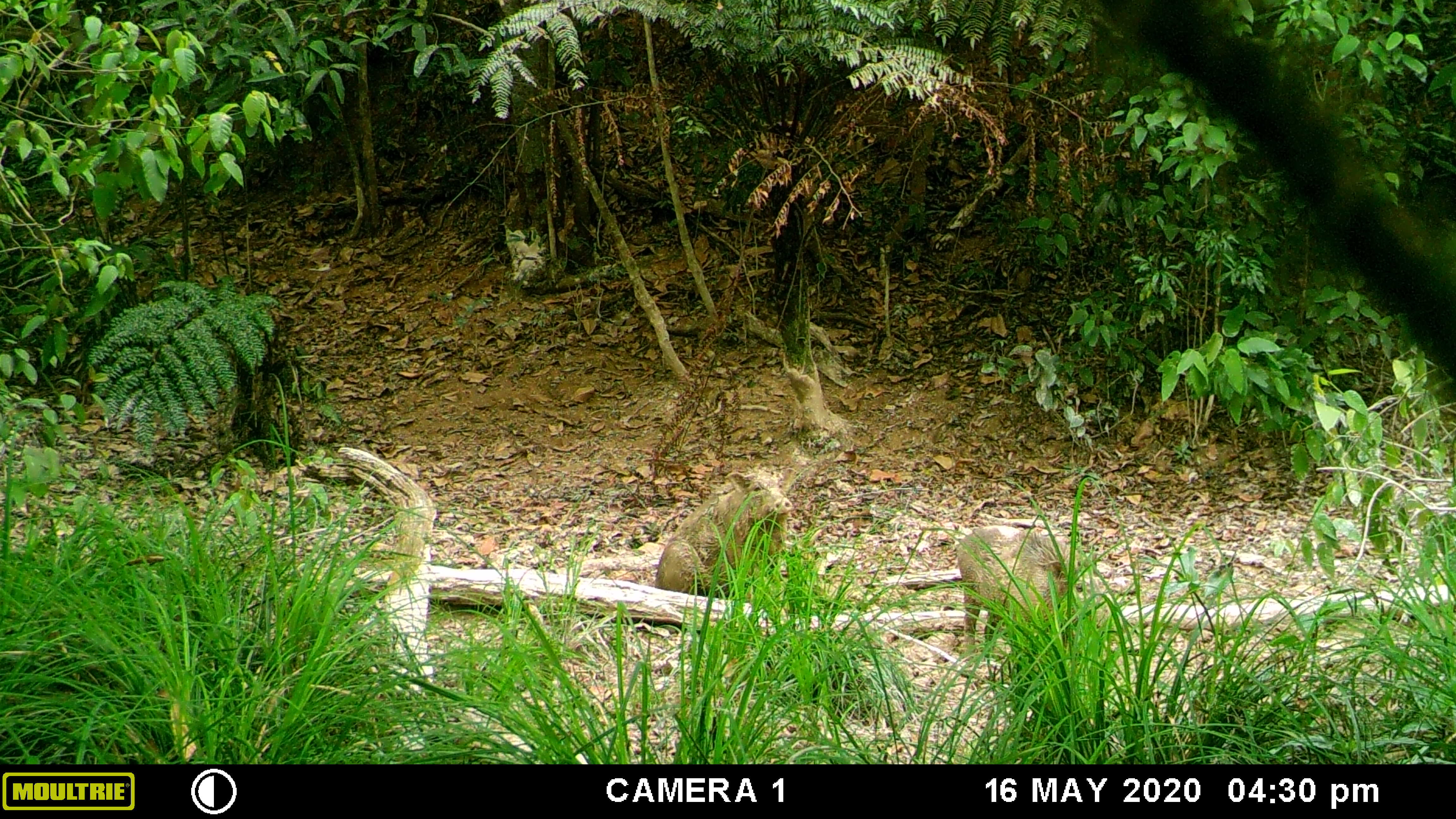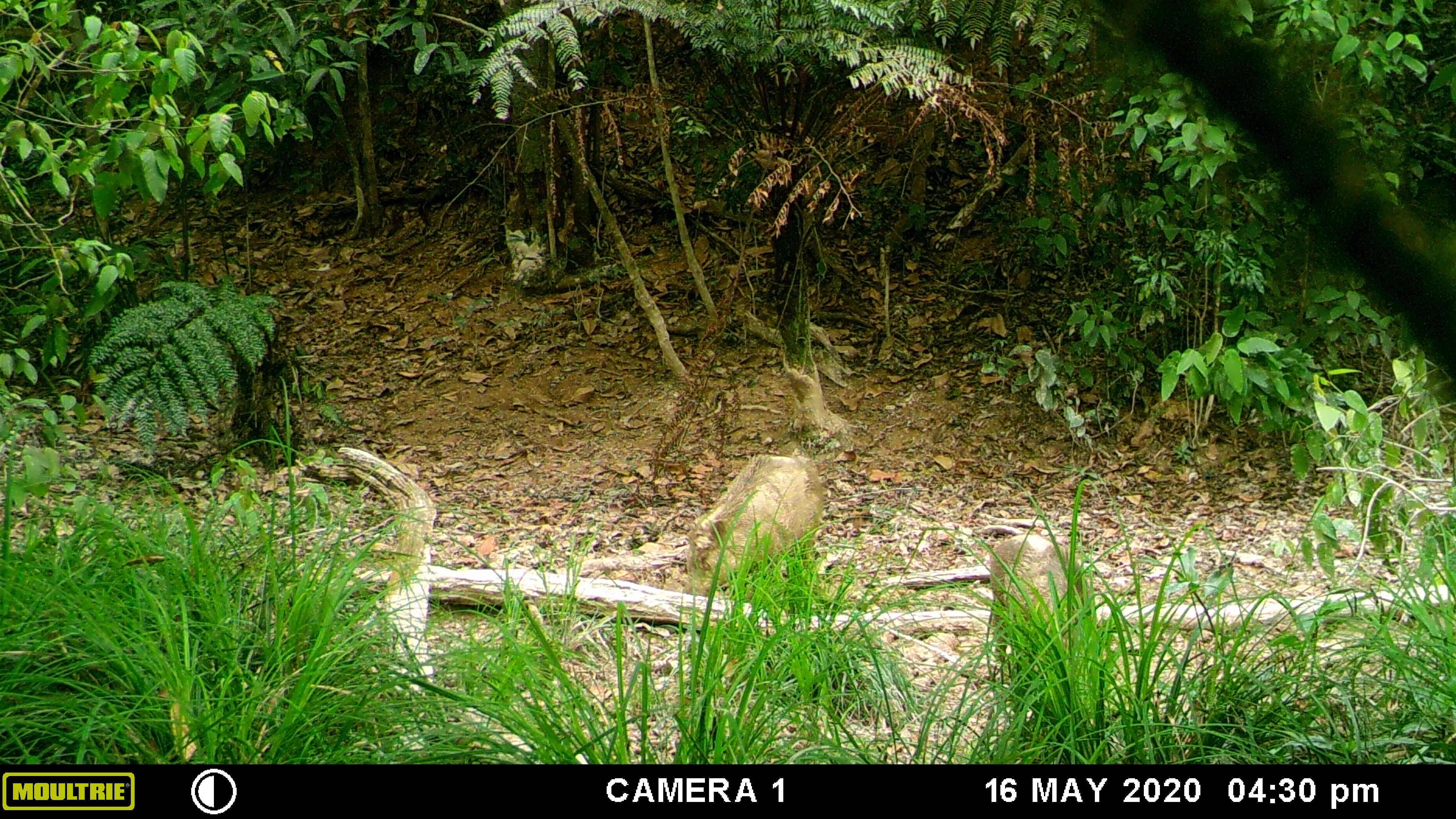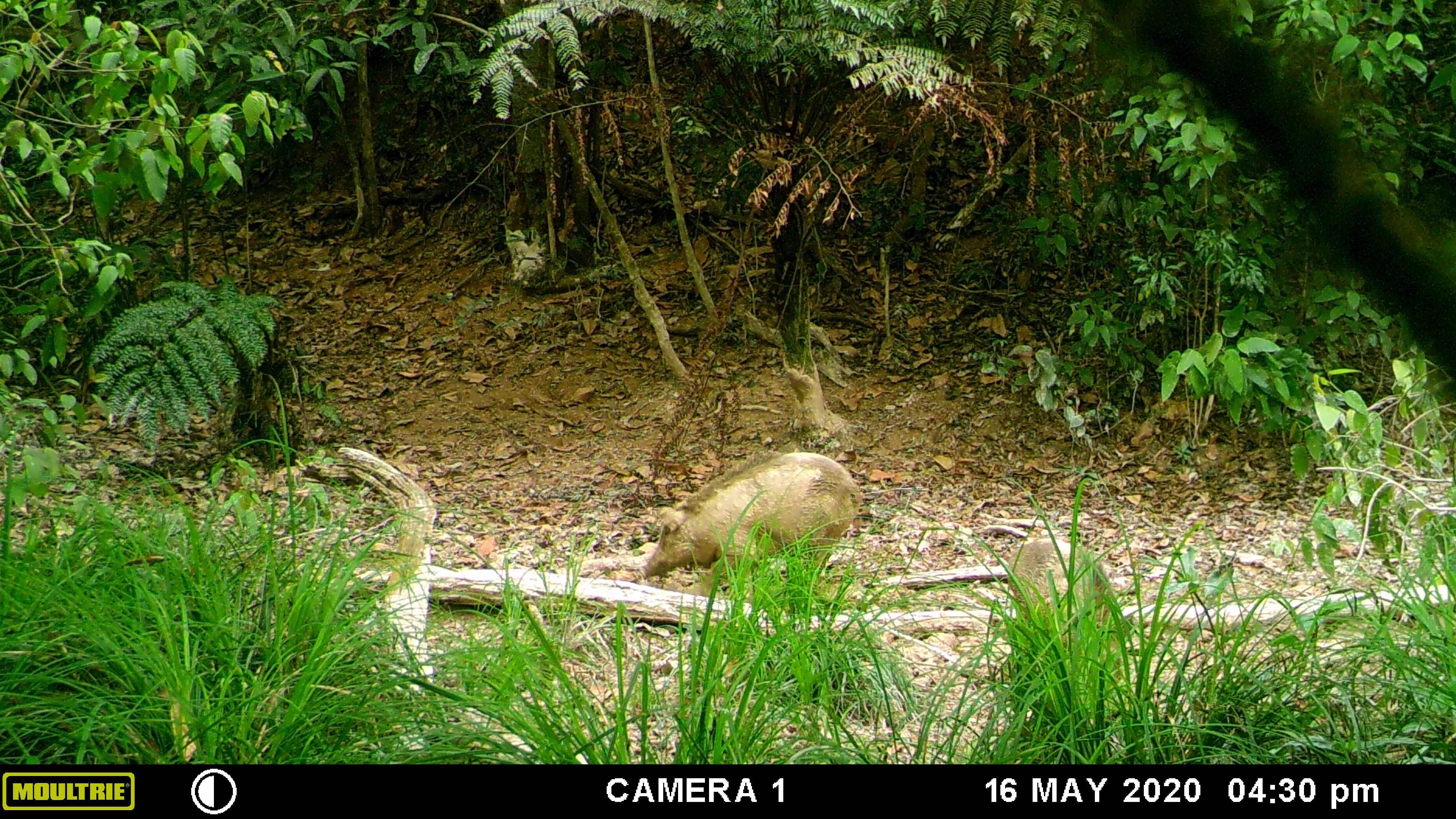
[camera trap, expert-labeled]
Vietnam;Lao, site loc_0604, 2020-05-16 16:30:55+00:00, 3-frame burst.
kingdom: Animalia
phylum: Chordata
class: Mammalia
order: Artiodactyla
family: Suidae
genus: Sus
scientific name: Sus scrofa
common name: eurasian wild pig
Eurasian wild pig (Sus scrofa). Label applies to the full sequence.